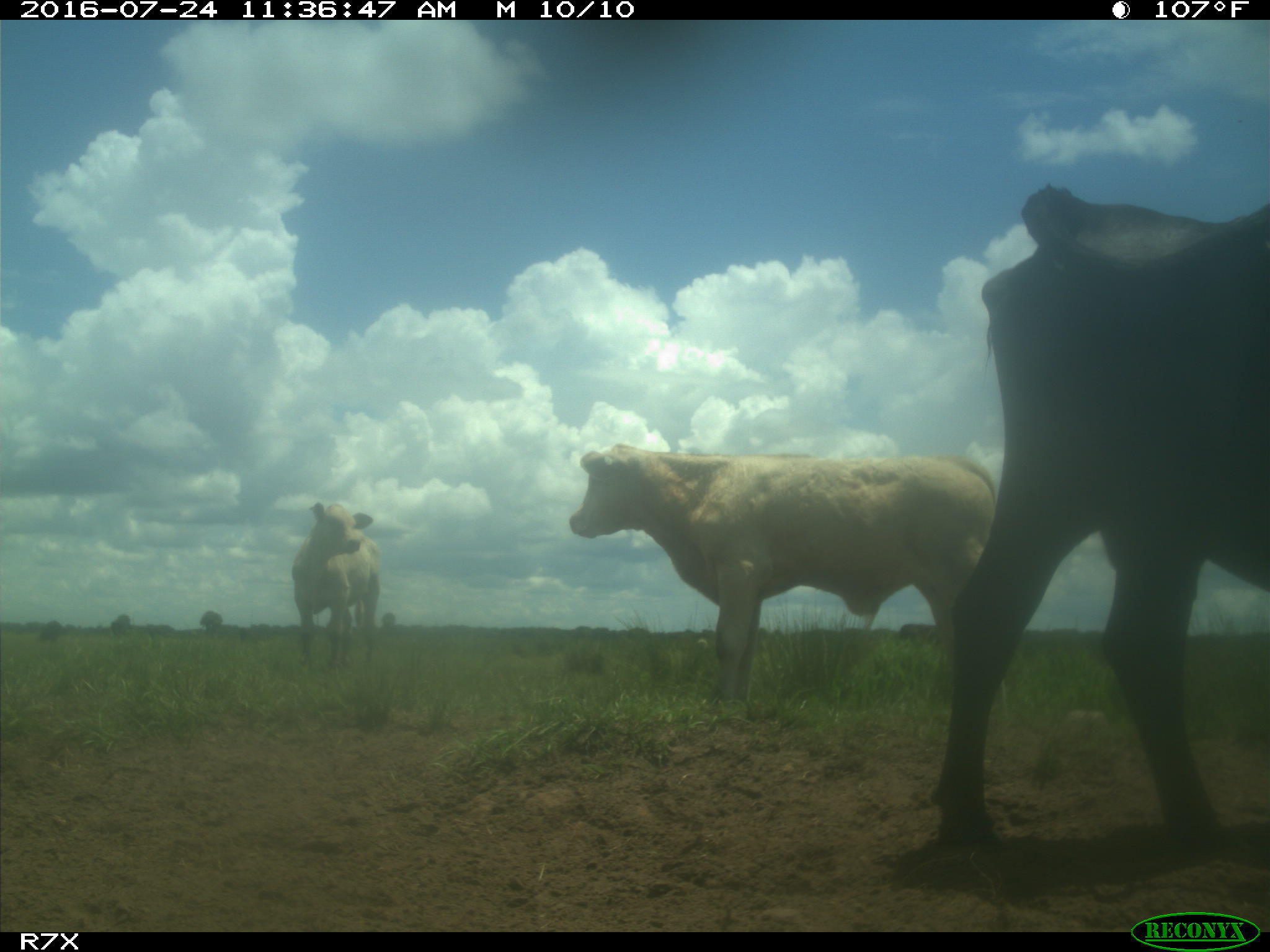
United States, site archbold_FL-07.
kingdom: Animalia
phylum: Chordata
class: Mammalia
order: Artiodactyla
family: Bovidae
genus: Bos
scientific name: Bos taurus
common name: domestic cow